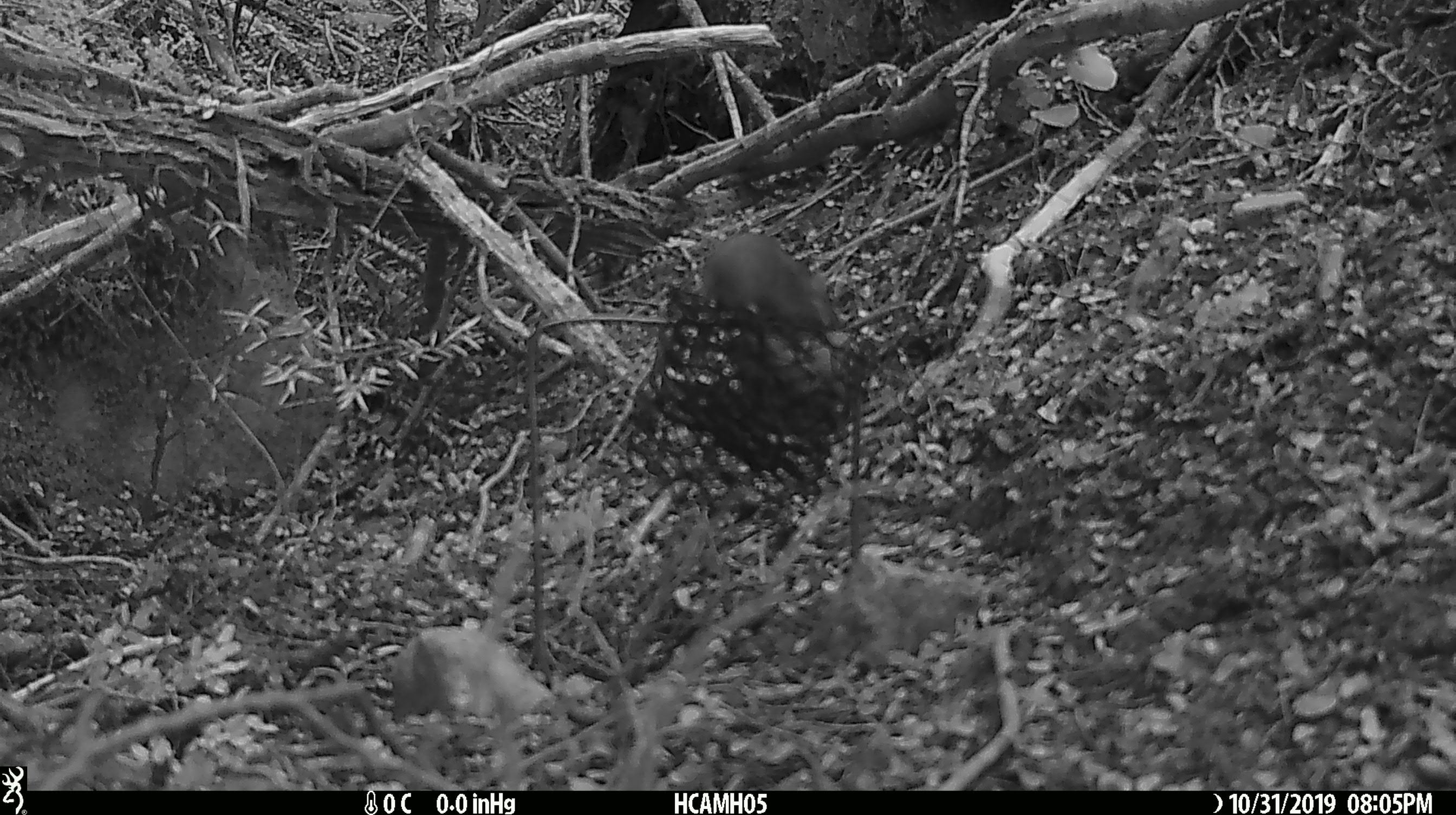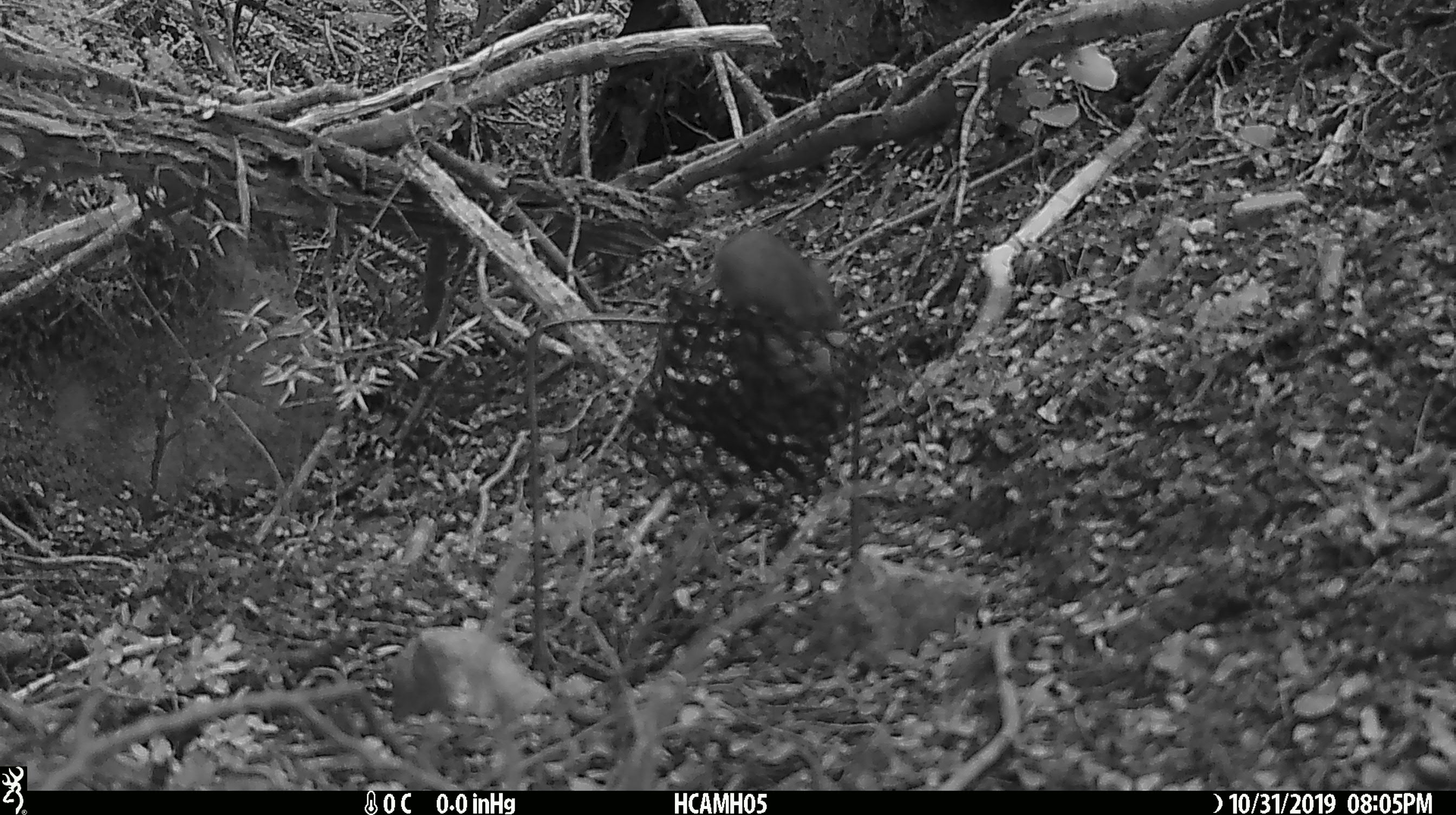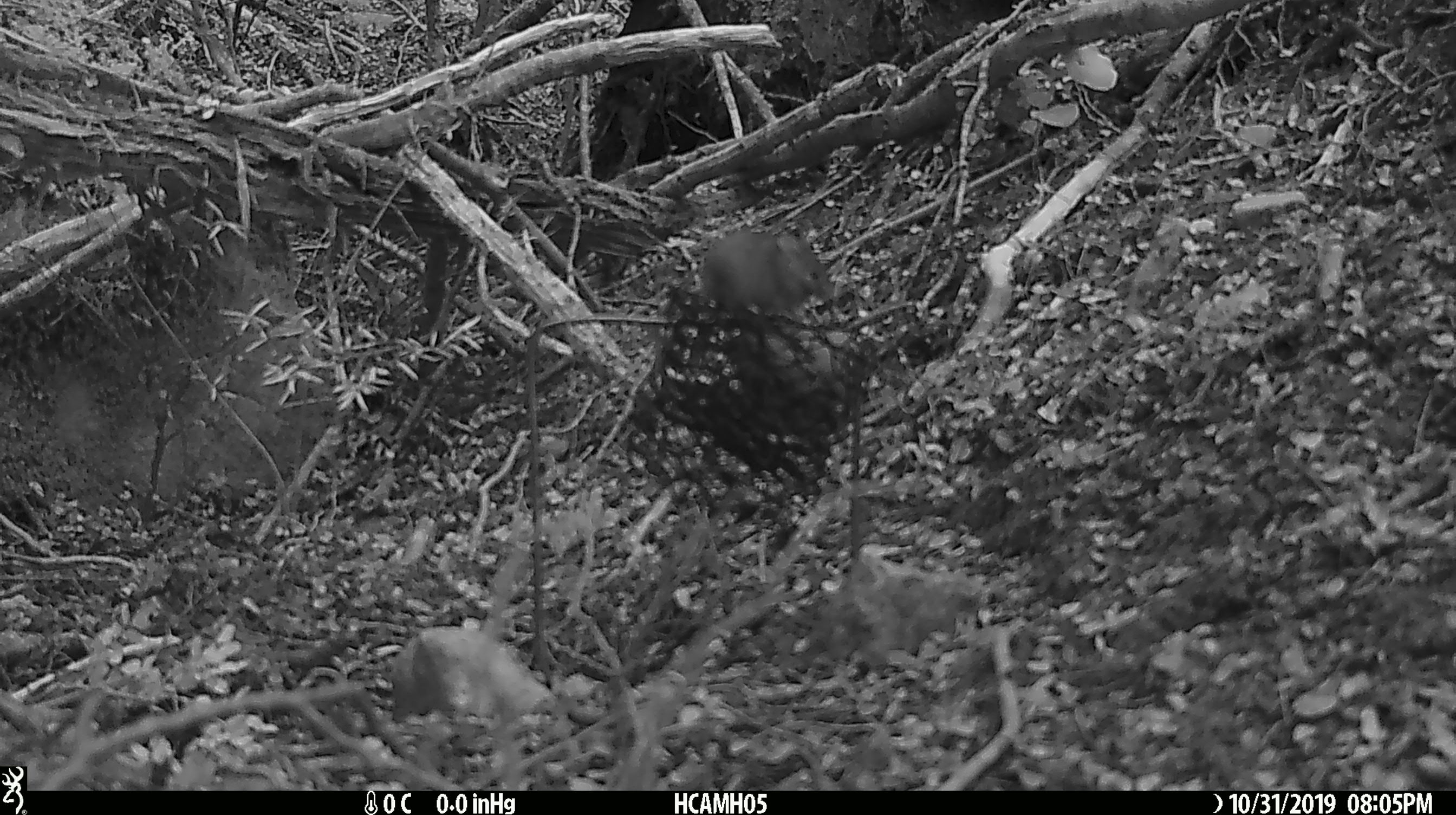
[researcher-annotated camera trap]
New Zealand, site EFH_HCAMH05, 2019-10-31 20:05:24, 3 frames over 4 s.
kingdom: Animalia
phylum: Chordata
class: Mammalia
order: Rodentia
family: Muridae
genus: Mus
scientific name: Mus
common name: mouse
Mouse (Mus).